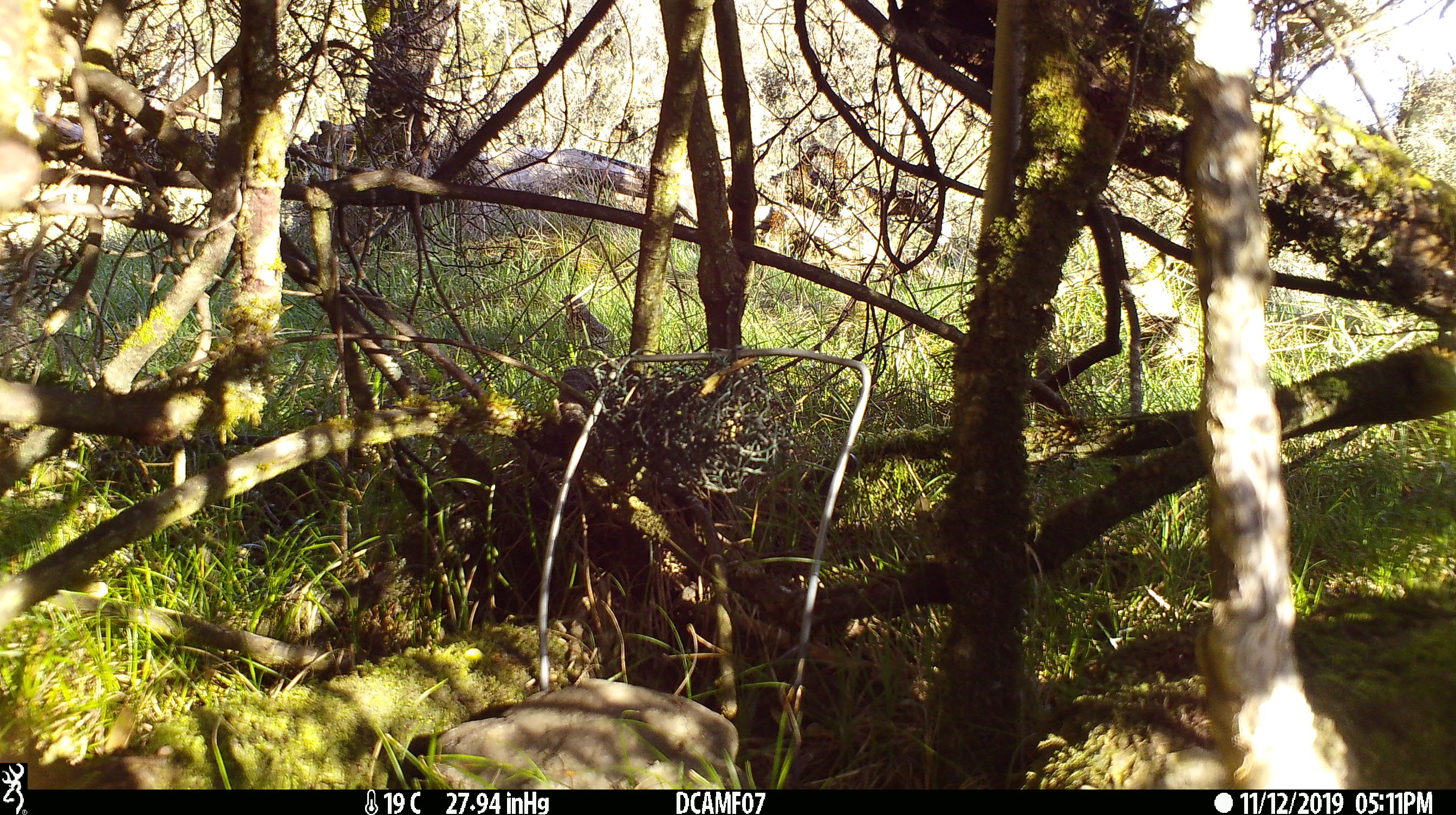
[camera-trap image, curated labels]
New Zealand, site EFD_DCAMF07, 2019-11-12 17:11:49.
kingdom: Animalia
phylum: Chordata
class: Aves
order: Passeriformes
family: Turdidae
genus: Turdus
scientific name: Turdus philomelos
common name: song thrush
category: thrush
Thrush (song thrush) (Turdus philomelos).